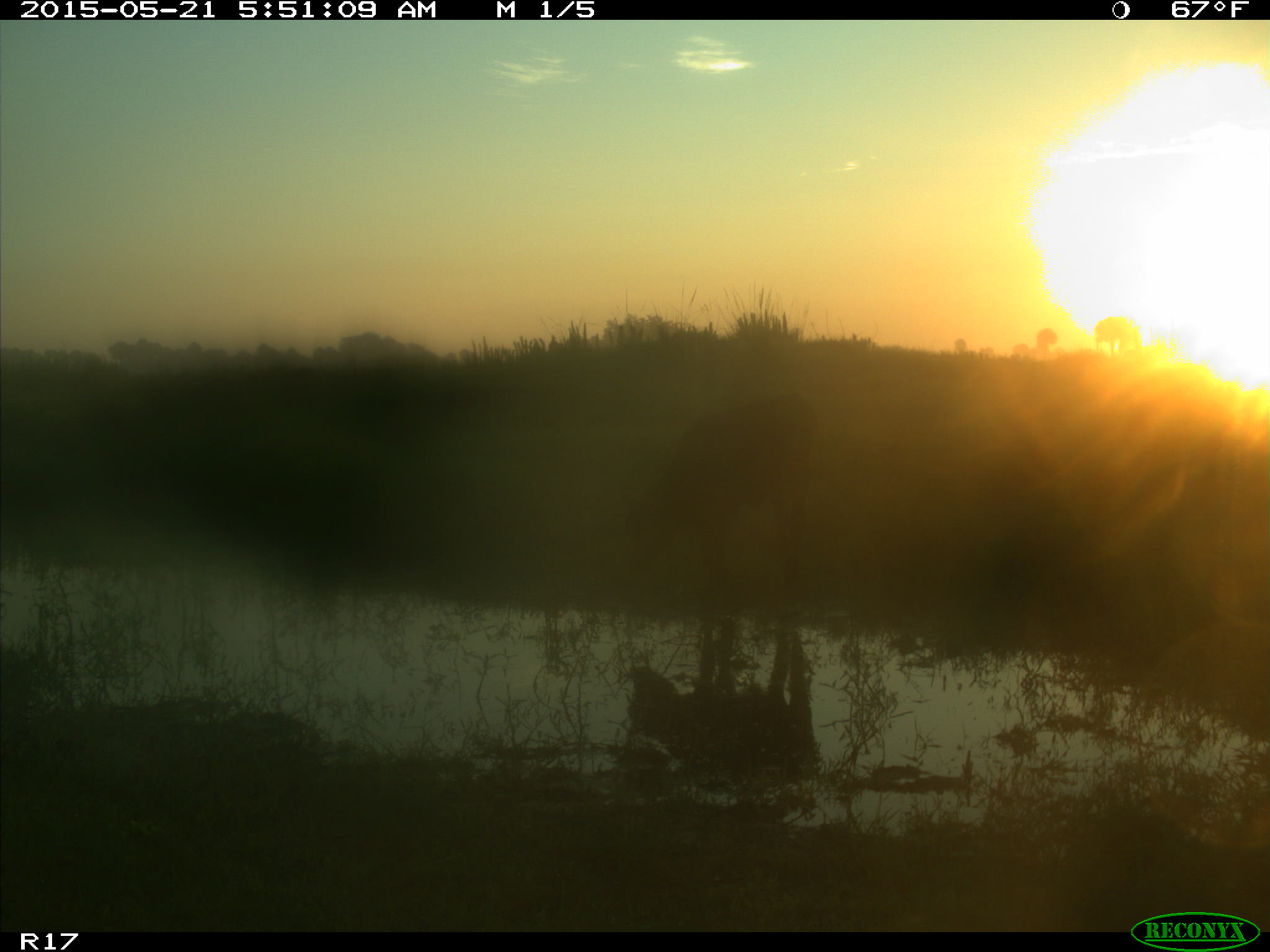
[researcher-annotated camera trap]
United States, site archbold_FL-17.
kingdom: Animalia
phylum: Chordata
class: Mammalia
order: Artiodactyla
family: Bovidae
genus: Bos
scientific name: Bos taurus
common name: domestic cow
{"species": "Bos taurus (domestic cow)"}